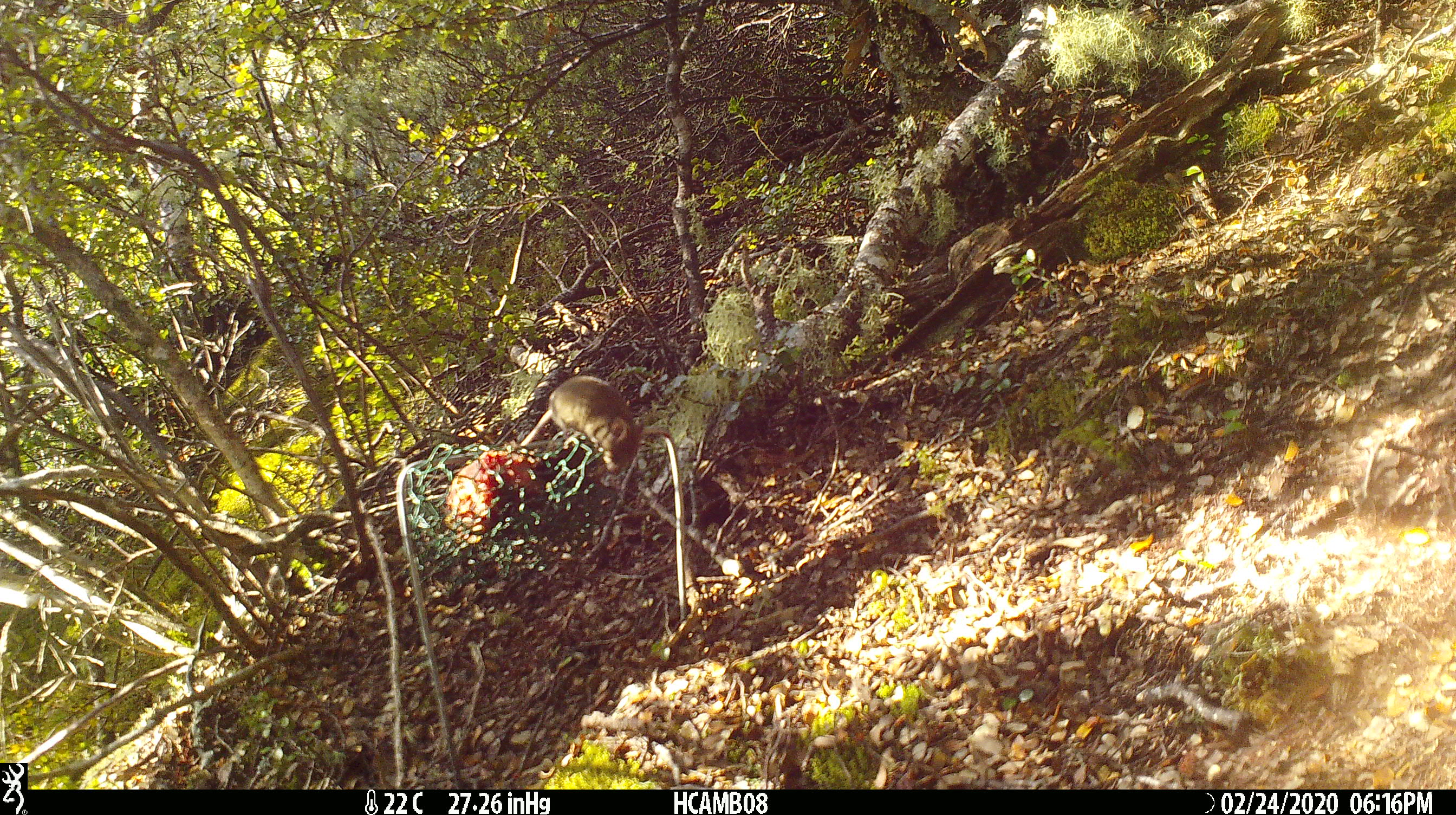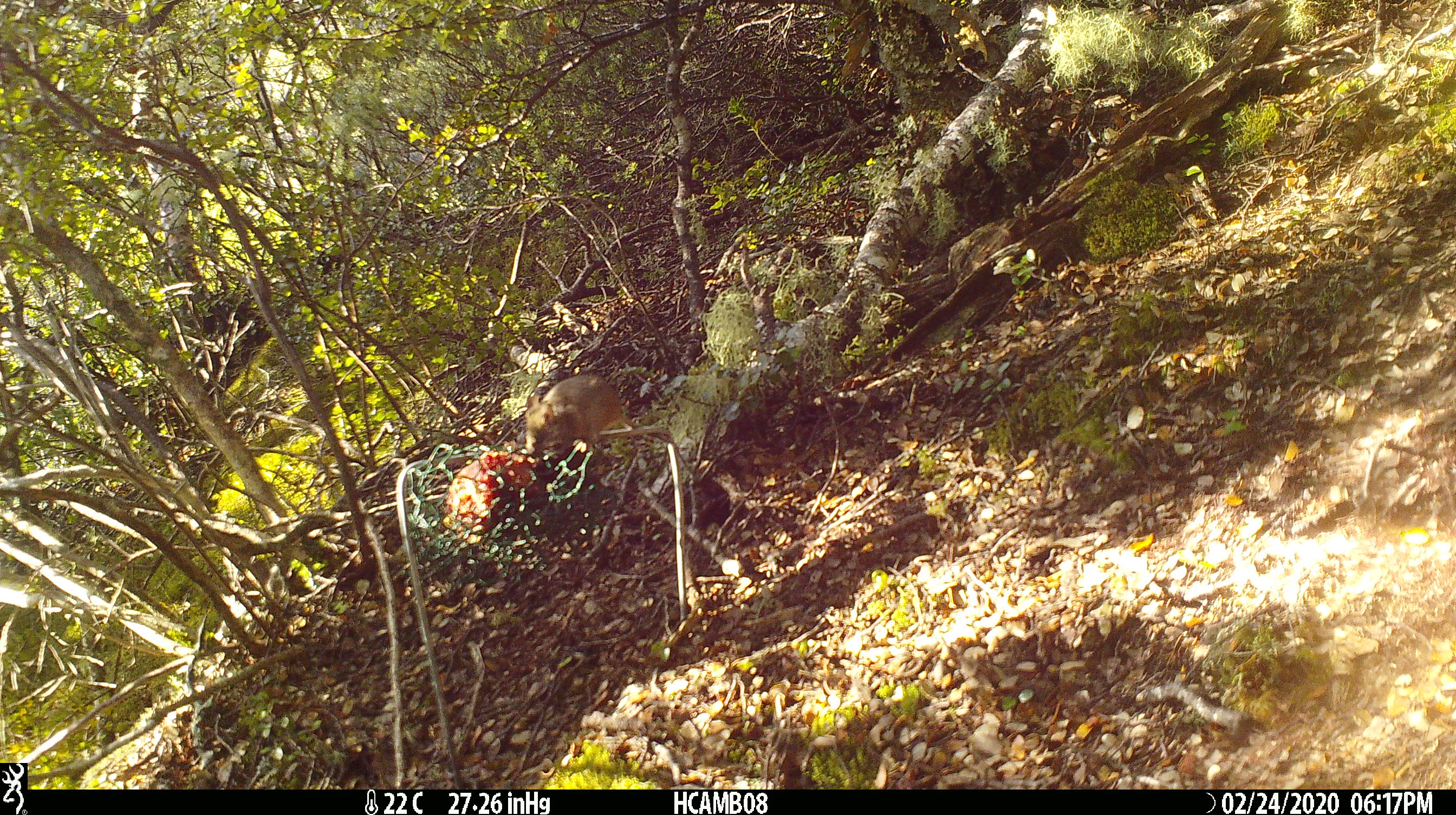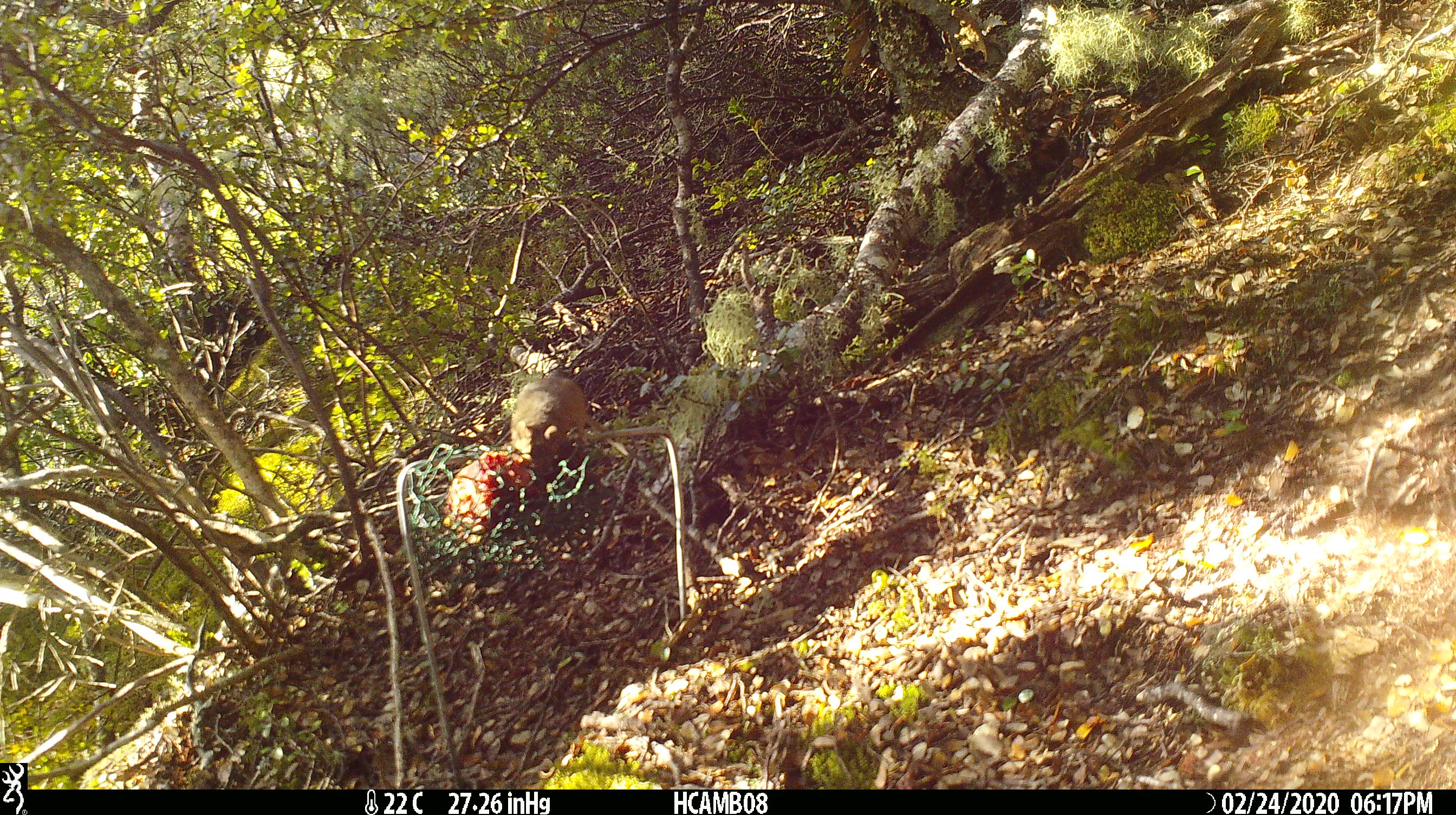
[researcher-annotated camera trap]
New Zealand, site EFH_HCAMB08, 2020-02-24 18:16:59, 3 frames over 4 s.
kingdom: Animalia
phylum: Chordata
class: Mammalia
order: Rodentia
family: Muridae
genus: Mus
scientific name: Mus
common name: mouse